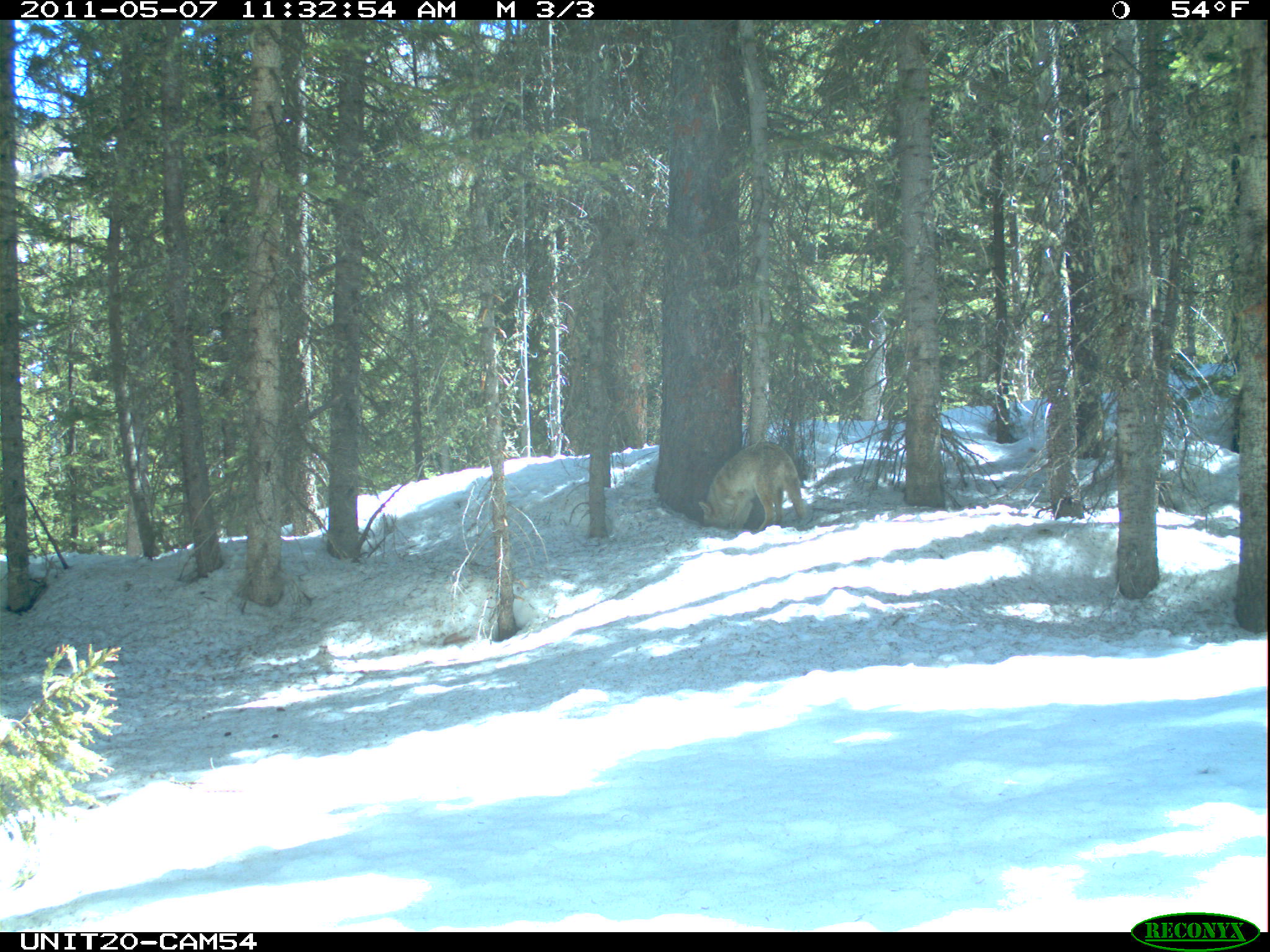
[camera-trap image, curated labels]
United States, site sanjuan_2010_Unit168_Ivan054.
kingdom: Animalia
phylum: Chordata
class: Mammalia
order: Carnivora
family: Canidae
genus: Canis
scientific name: Canis latrans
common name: coyote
Canis latrans (coyote).